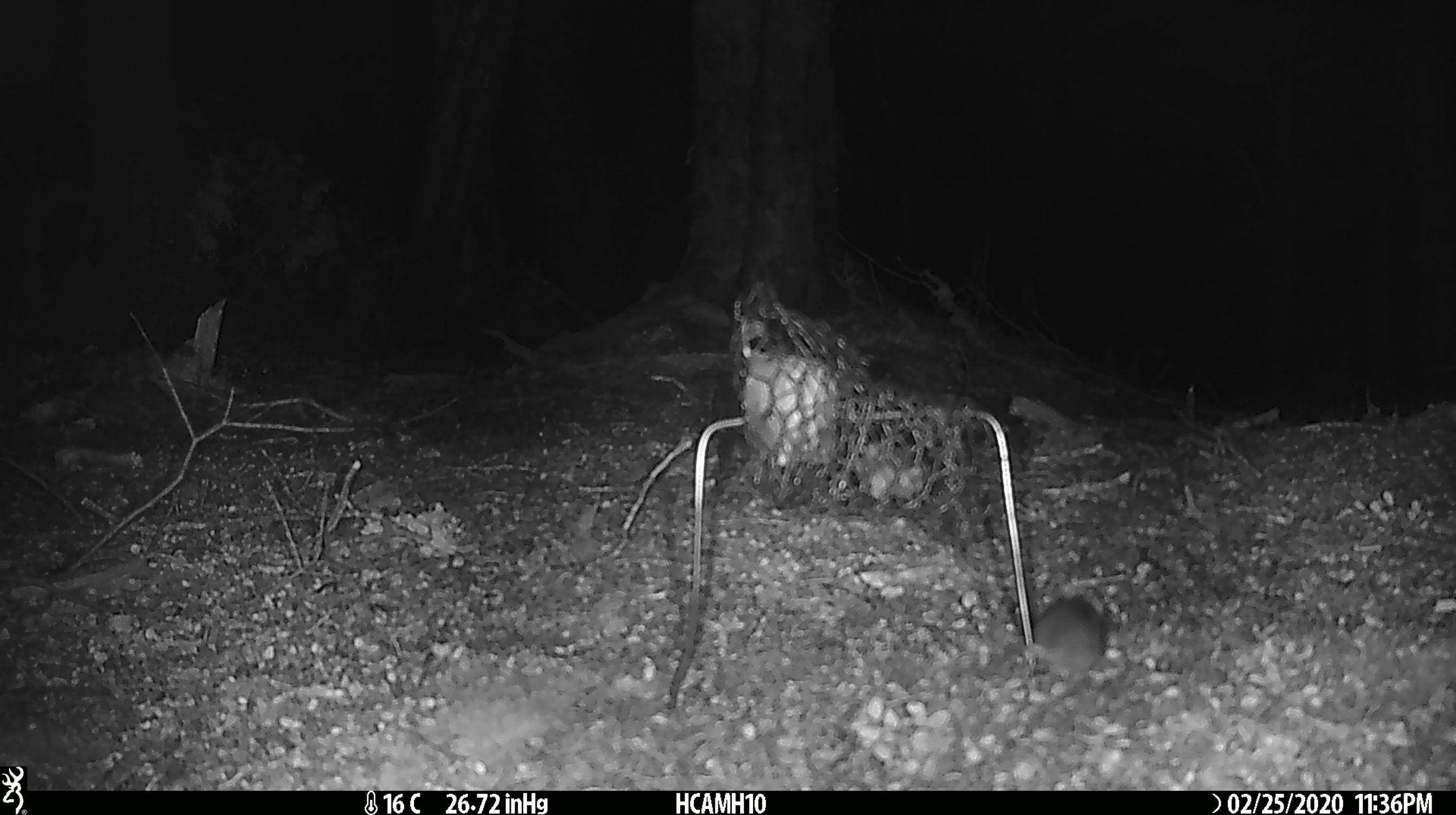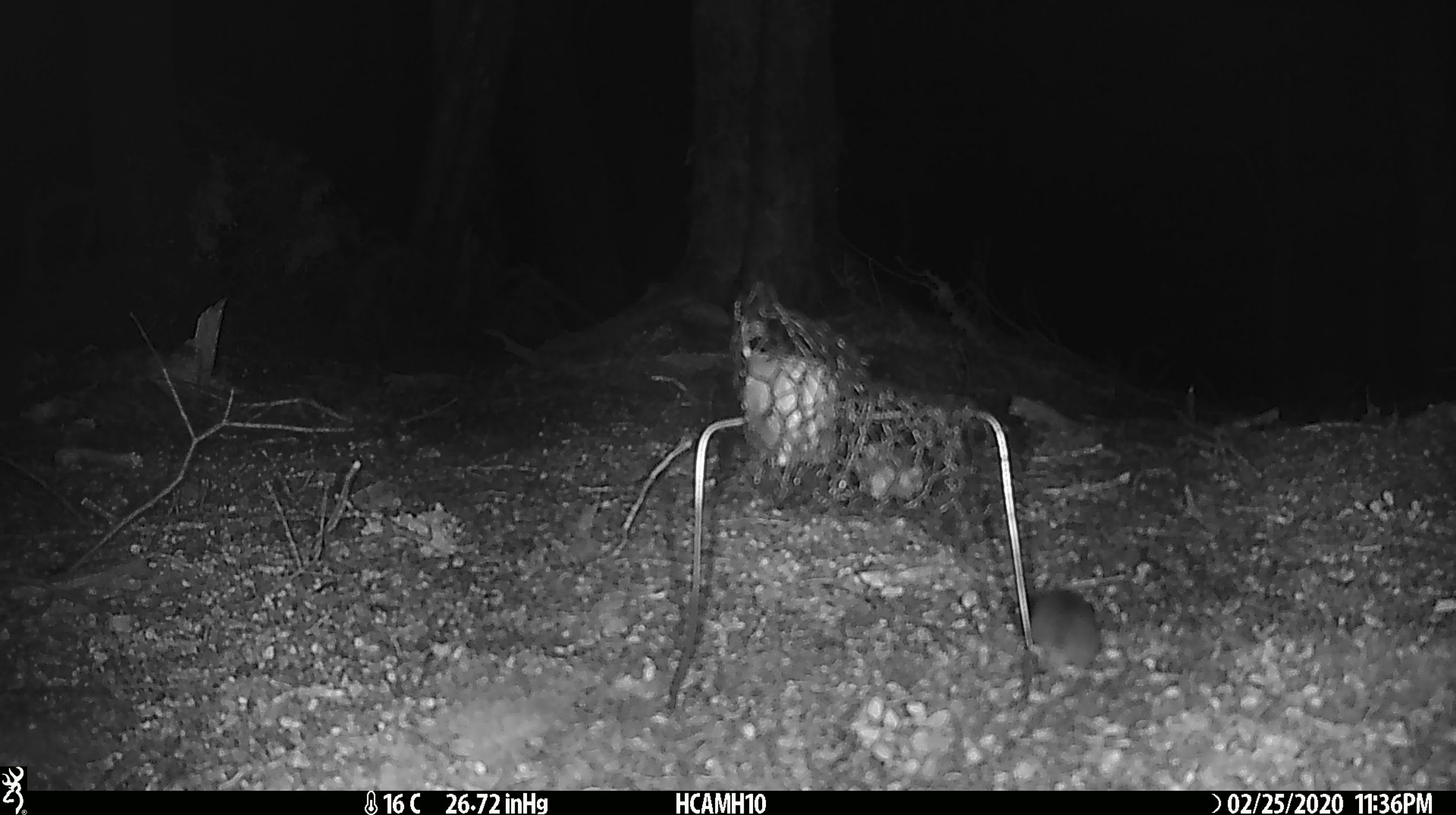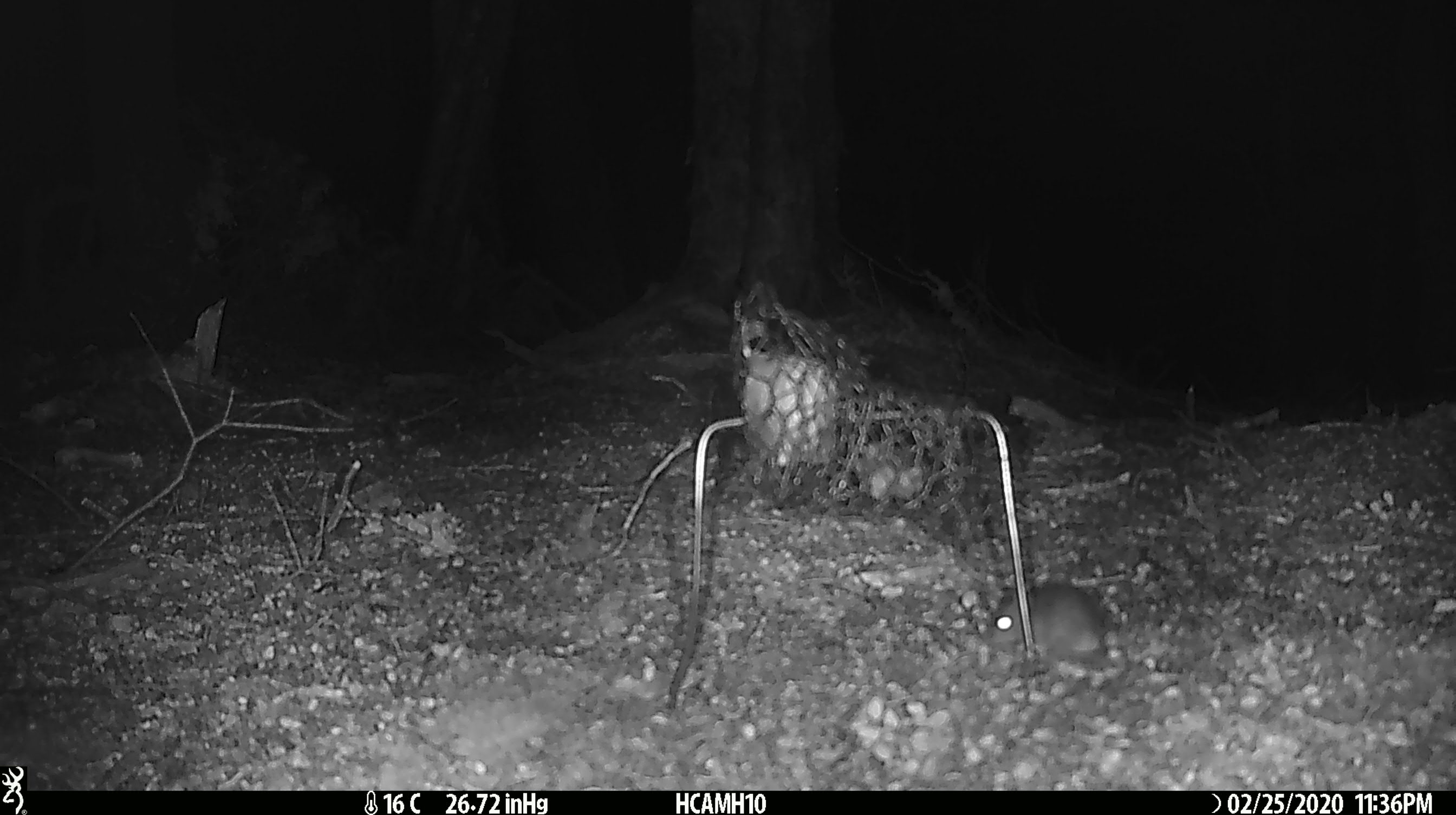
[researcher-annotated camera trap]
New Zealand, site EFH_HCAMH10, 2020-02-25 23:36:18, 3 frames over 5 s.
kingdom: Animalia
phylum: Chordata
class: Mammalia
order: Rodentia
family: Muridae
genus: Mus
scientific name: Mus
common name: mouse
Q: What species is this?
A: Mouse (Mus).